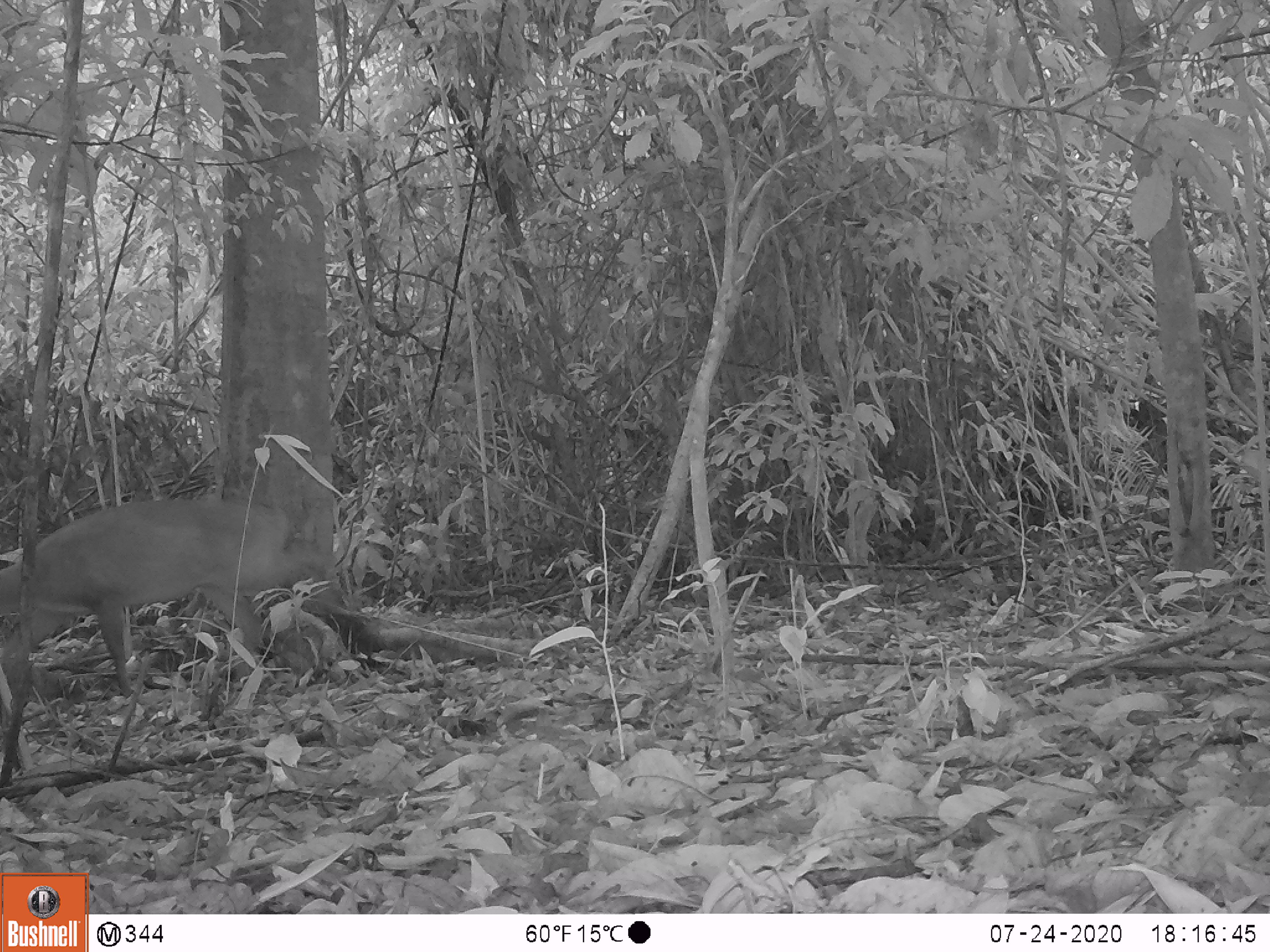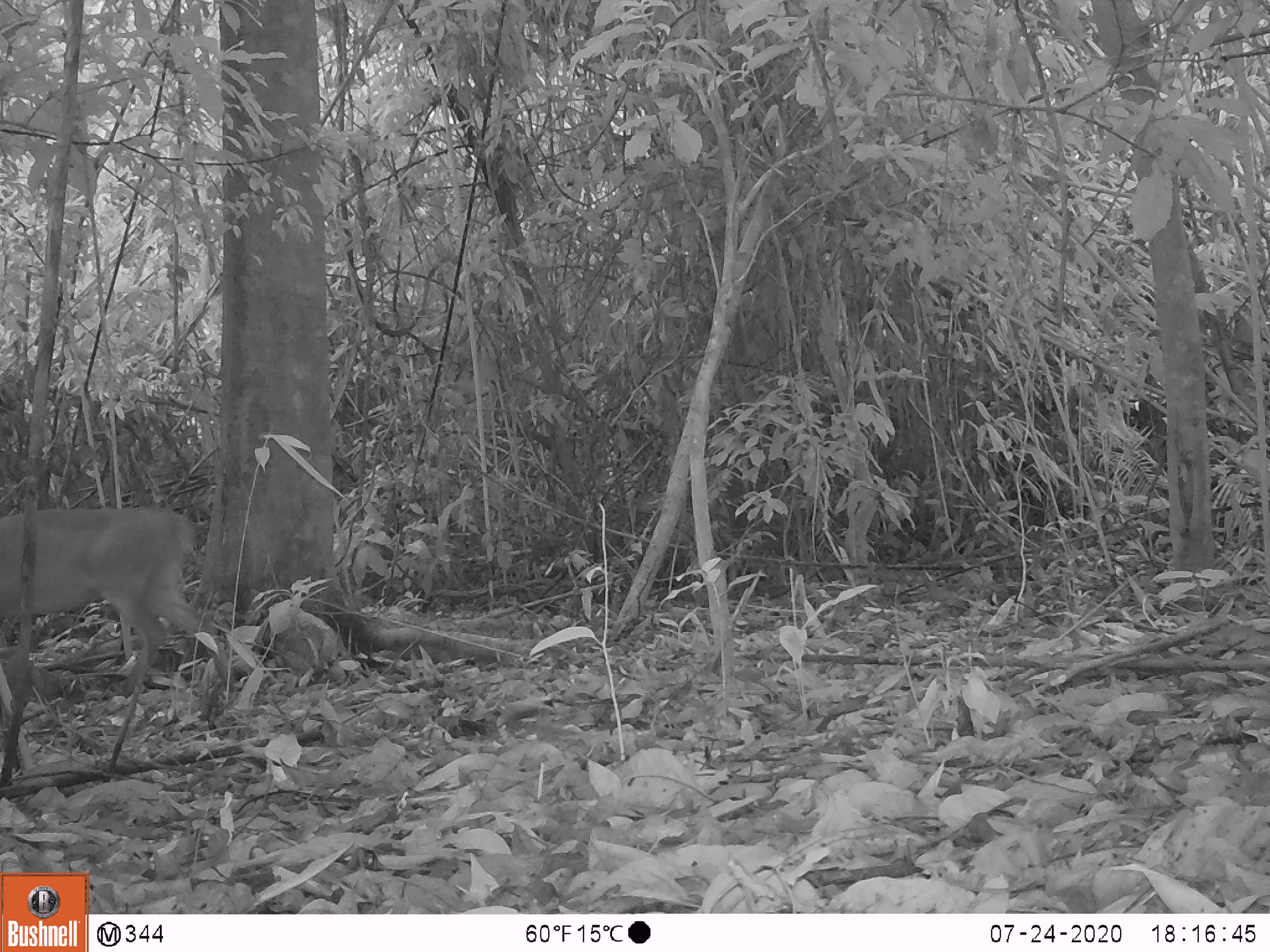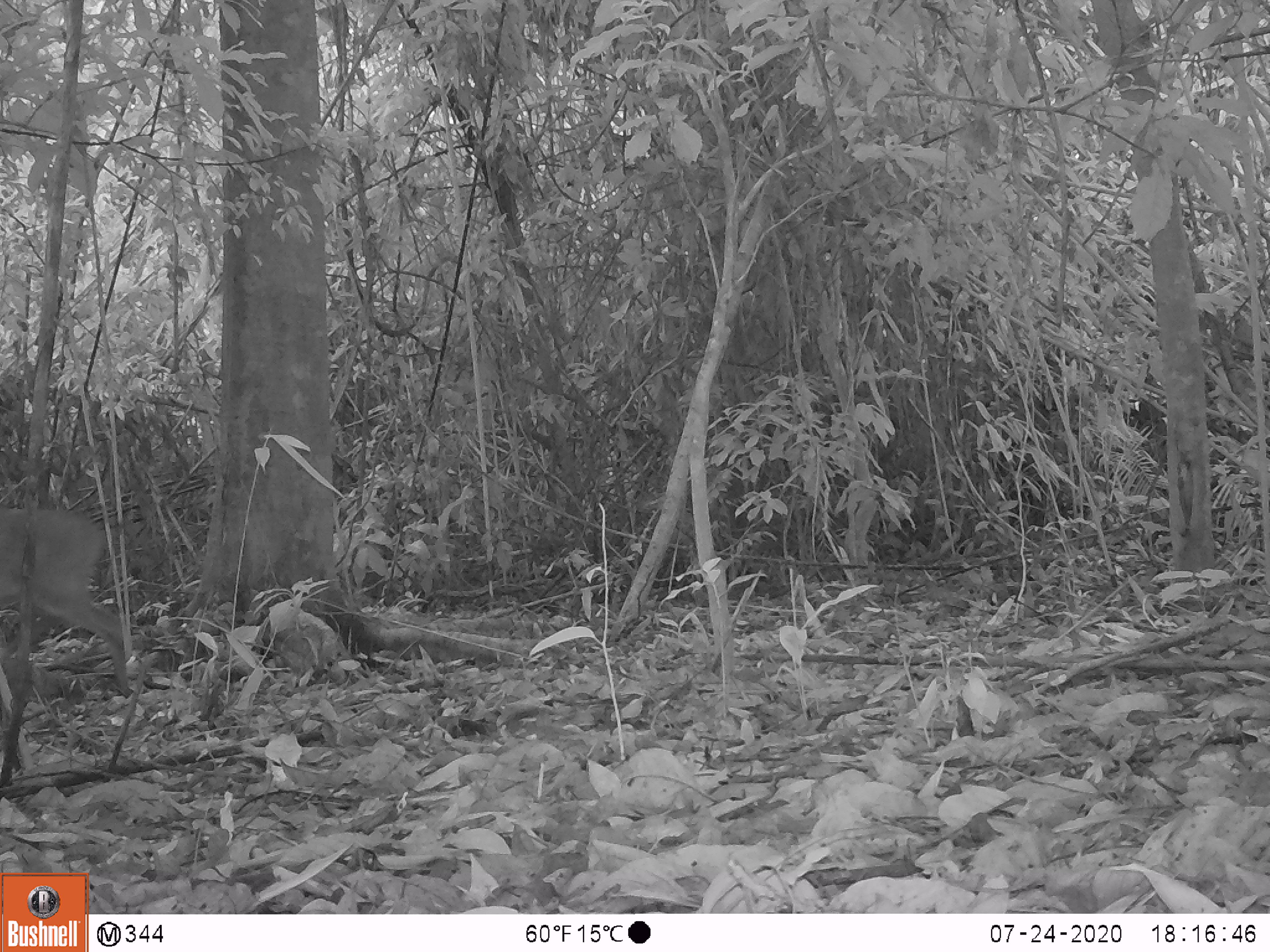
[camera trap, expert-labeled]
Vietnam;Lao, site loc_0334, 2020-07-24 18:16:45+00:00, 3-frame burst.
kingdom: Animalia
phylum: Chordata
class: Mammalia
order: Artiodactyla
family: Cervidae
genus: Muntiacus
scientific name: Muntiacus vuquangensis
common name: large-antlered muntjac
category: large antlered muntjac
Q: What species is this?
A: Large antlered muntjac (large-antlered muntjac) (Muntiacus vuquangensis).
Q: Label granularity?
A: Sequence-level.